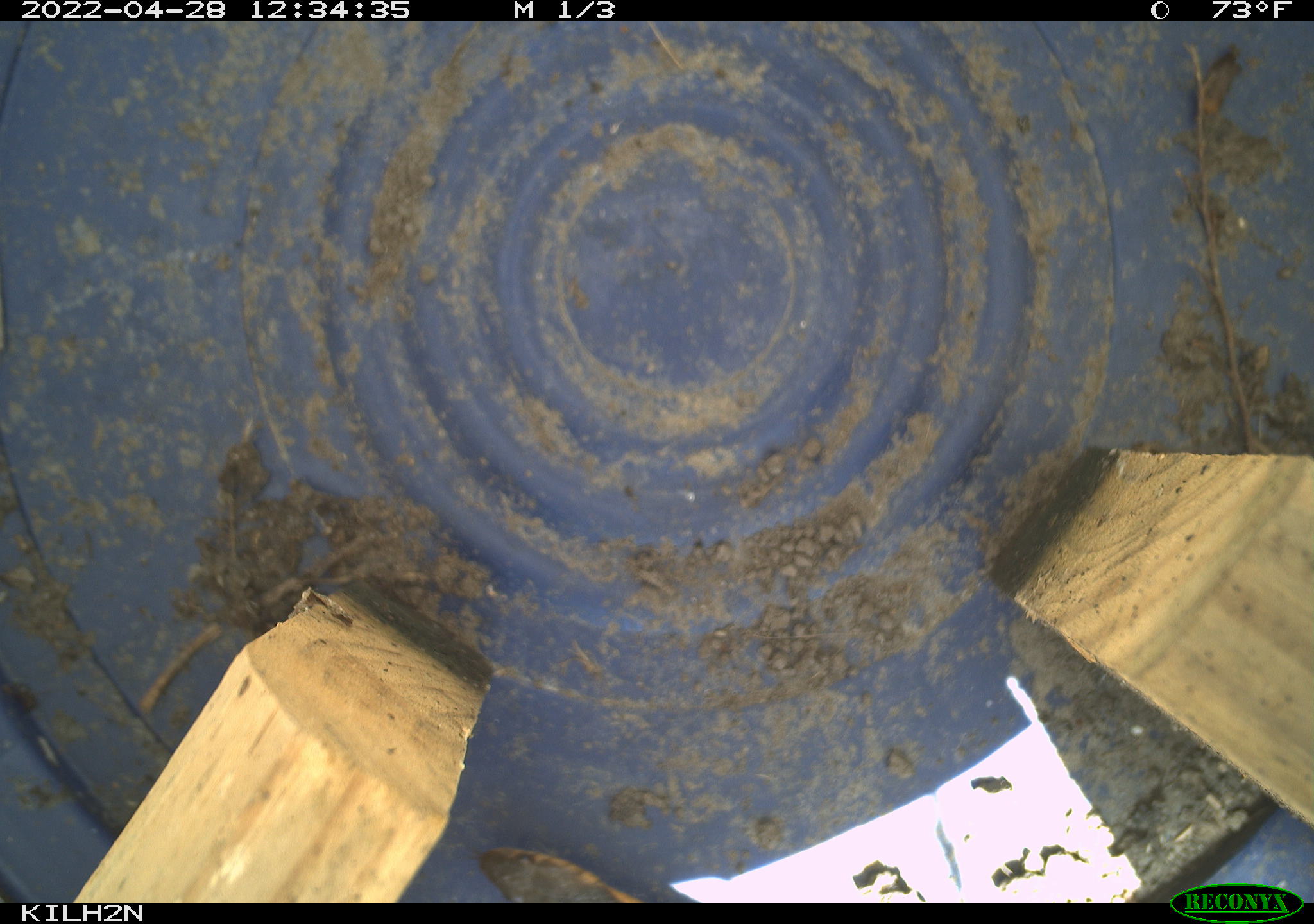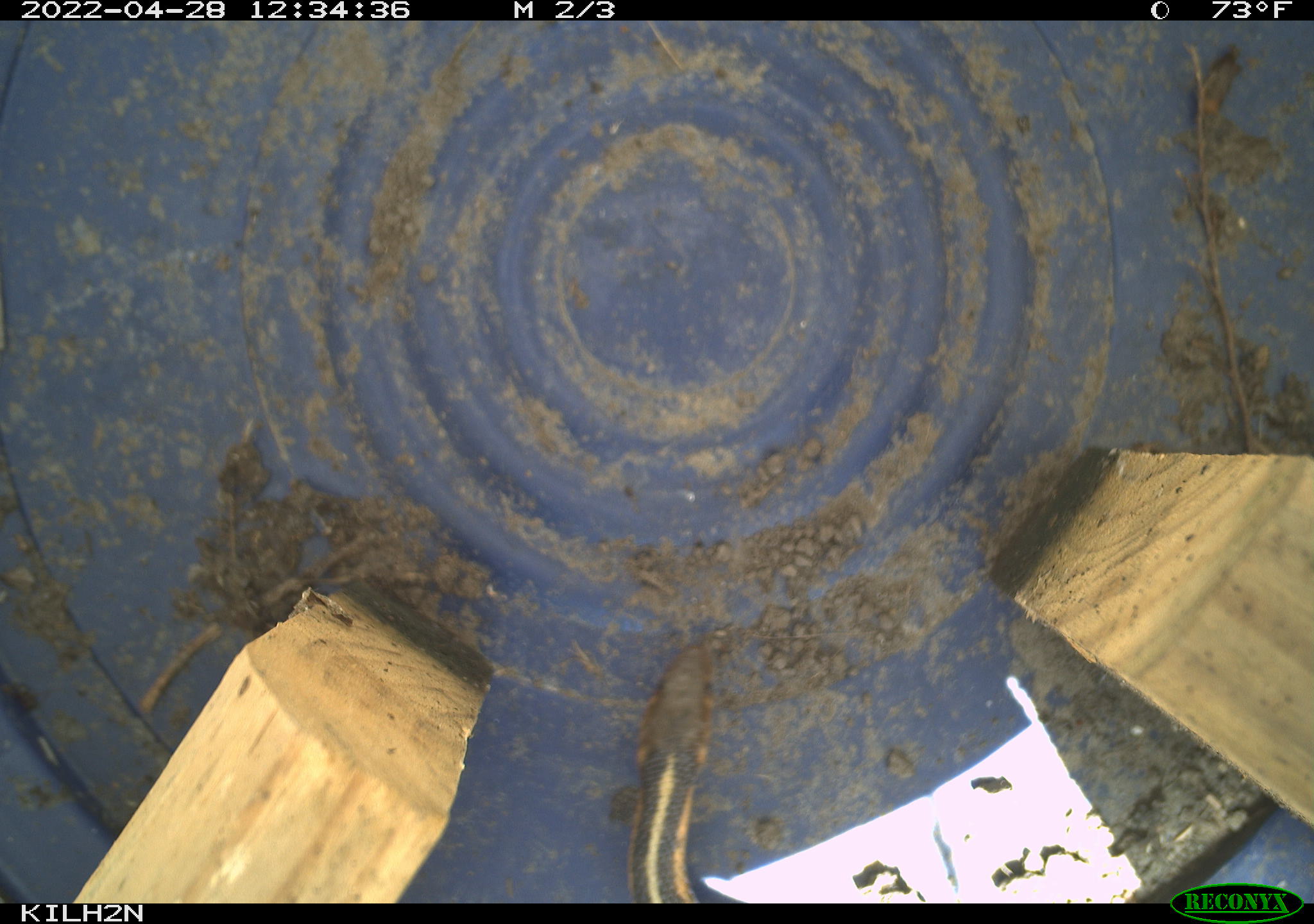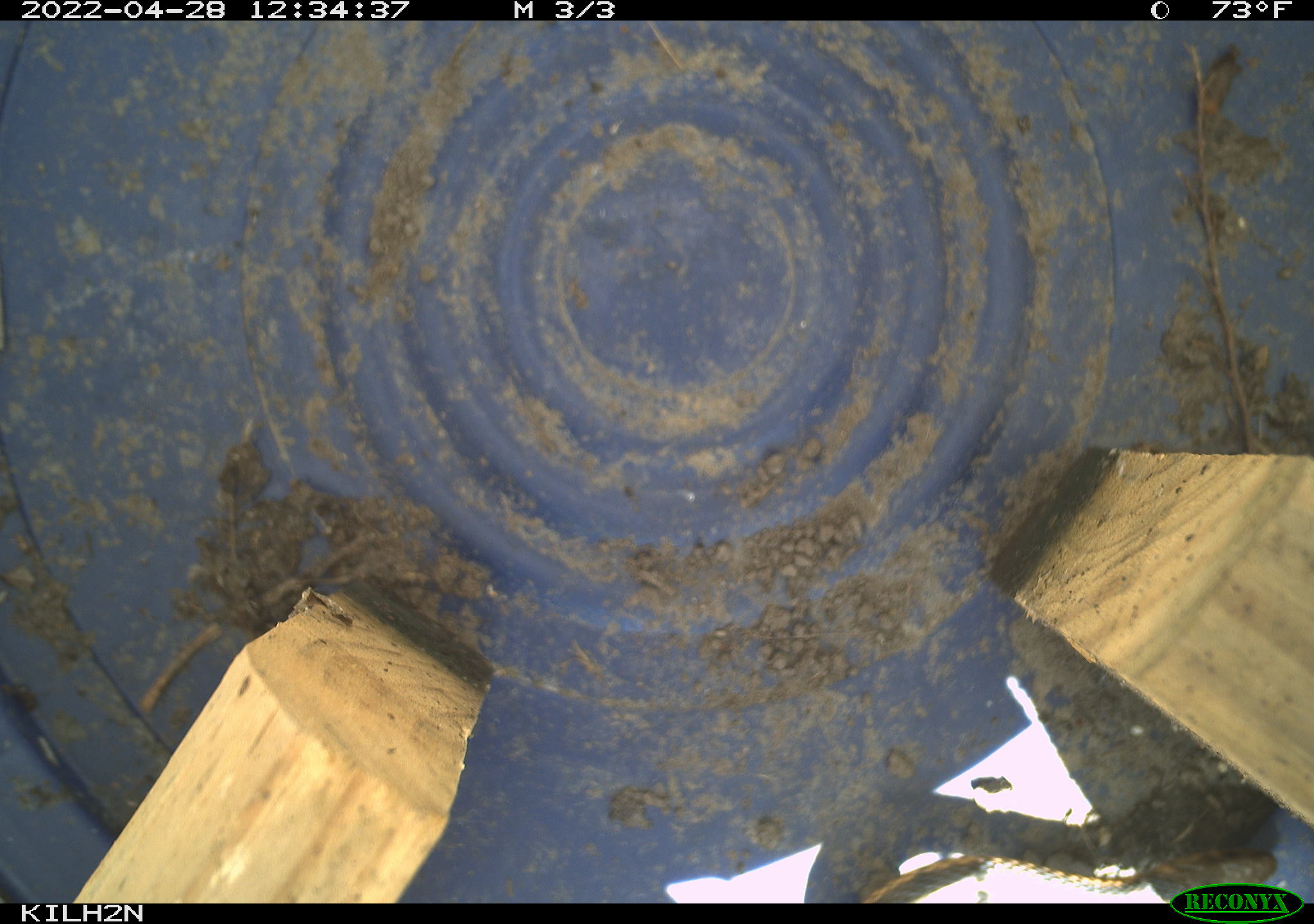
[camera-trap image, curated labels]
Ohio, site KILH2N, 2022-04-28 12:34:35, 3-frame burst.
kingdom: Animalia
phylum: Chordata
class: Reptilia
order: Squamata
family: Colubridae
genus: Thamnophis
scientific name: Thamnophis sirtalis sirtalis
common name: eastern gartersnake